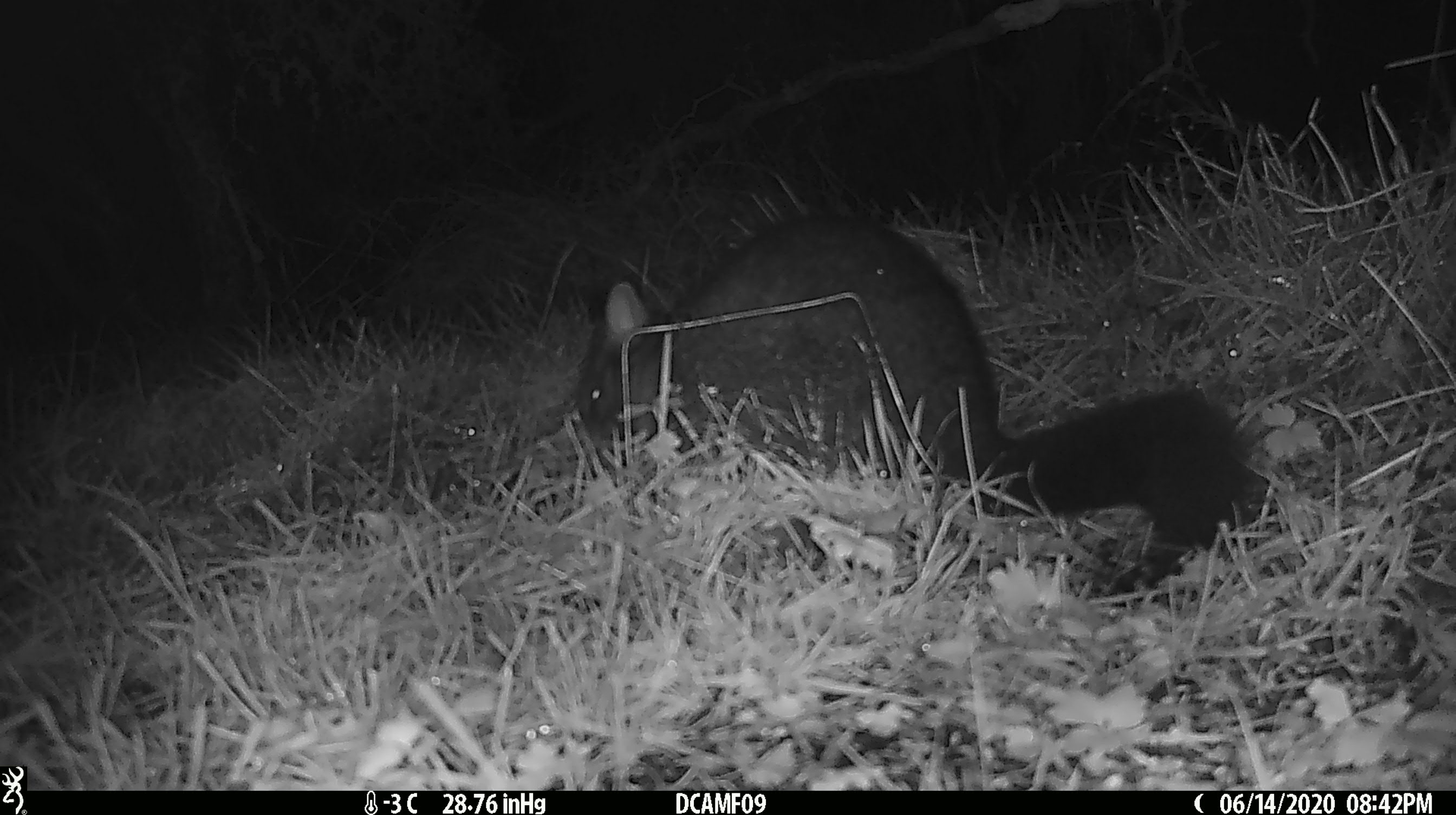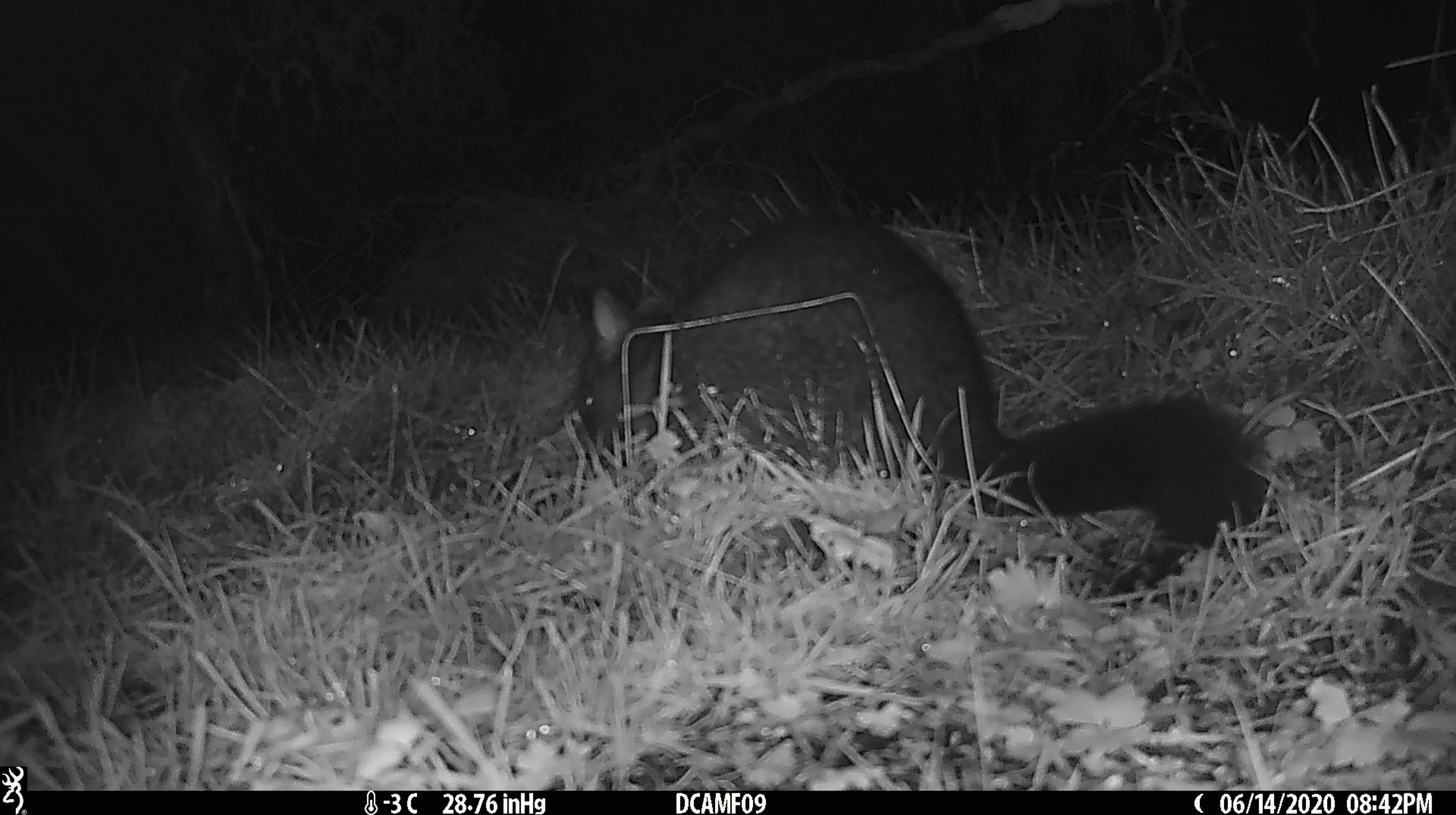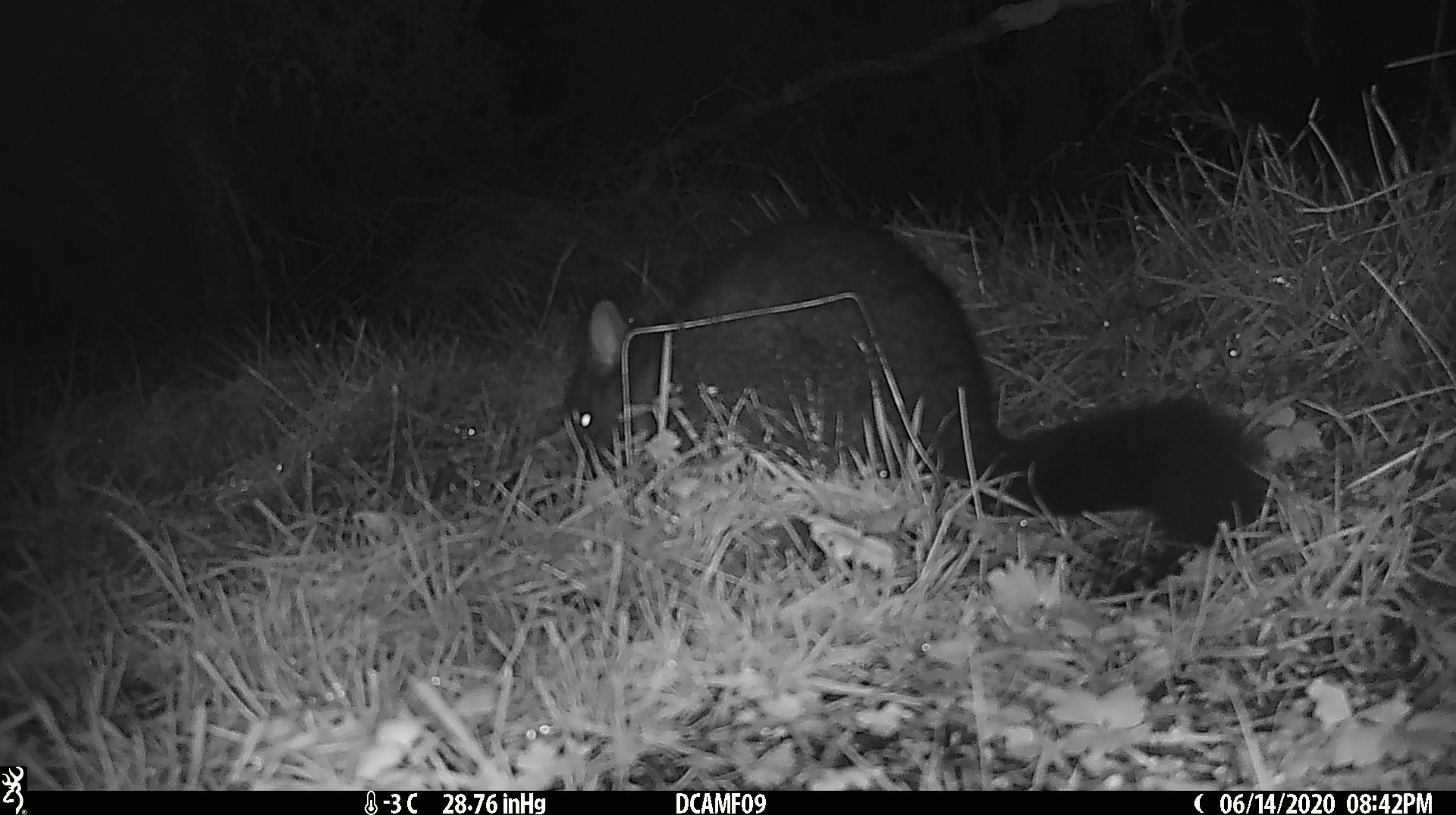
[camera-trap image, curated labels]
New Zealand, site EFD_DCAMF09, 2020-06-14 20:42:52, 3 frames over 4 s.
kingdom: Animalia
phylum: Chordata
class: Mammalia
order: Diprotodontia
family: Phalangeridae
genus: Trichosurus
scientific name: Trichosurus vulpecula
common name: common brushtail possum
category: possum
Possum (common brushtail possum) (Trichosurus vulpecula).